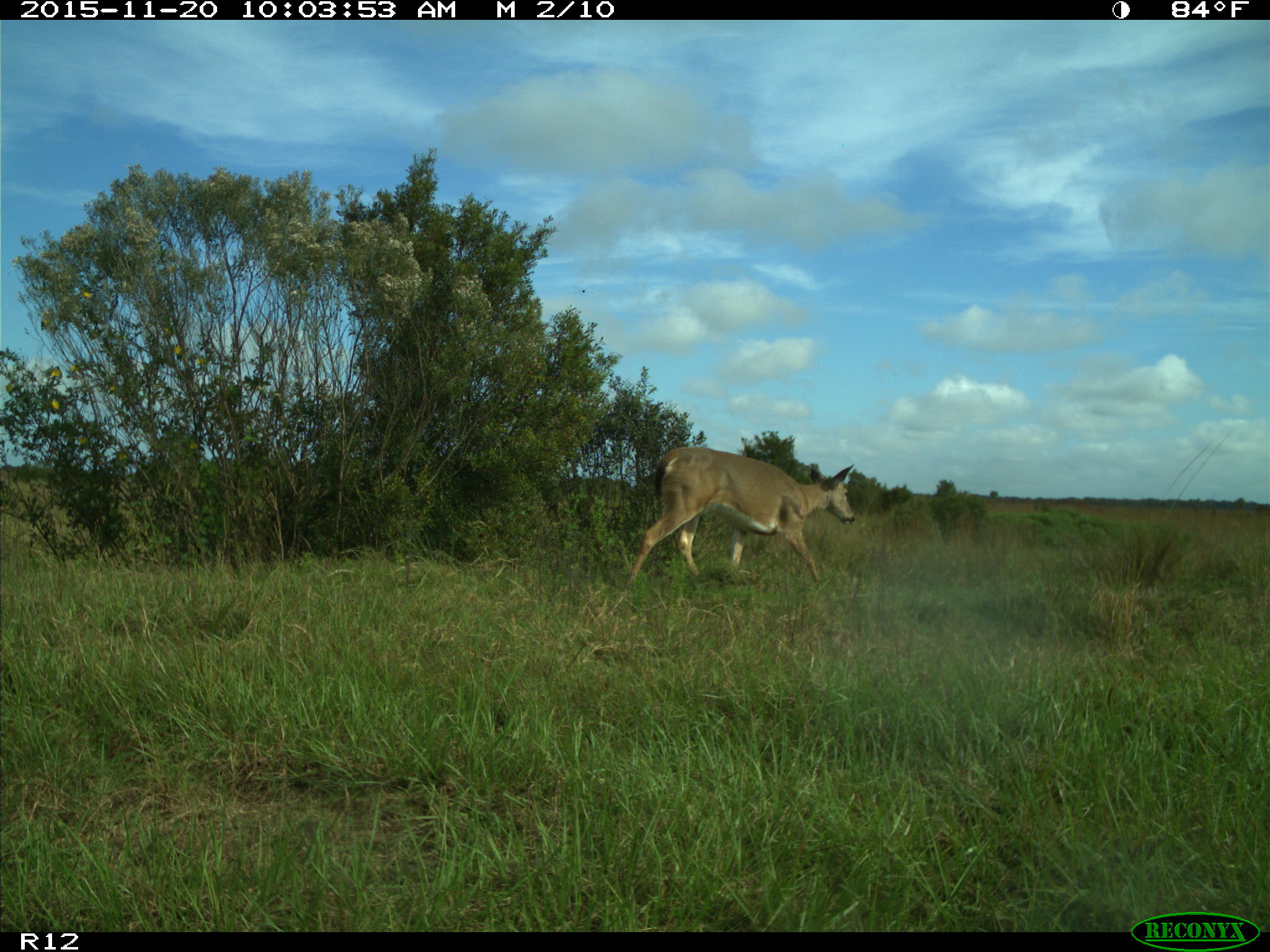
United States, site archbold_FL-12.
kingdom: Animalia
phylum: Chordata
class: Mammalia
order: Artiodactyla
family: Cervidae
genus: Odocoileus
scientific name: Odocoileus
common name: deer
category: unidentified deer